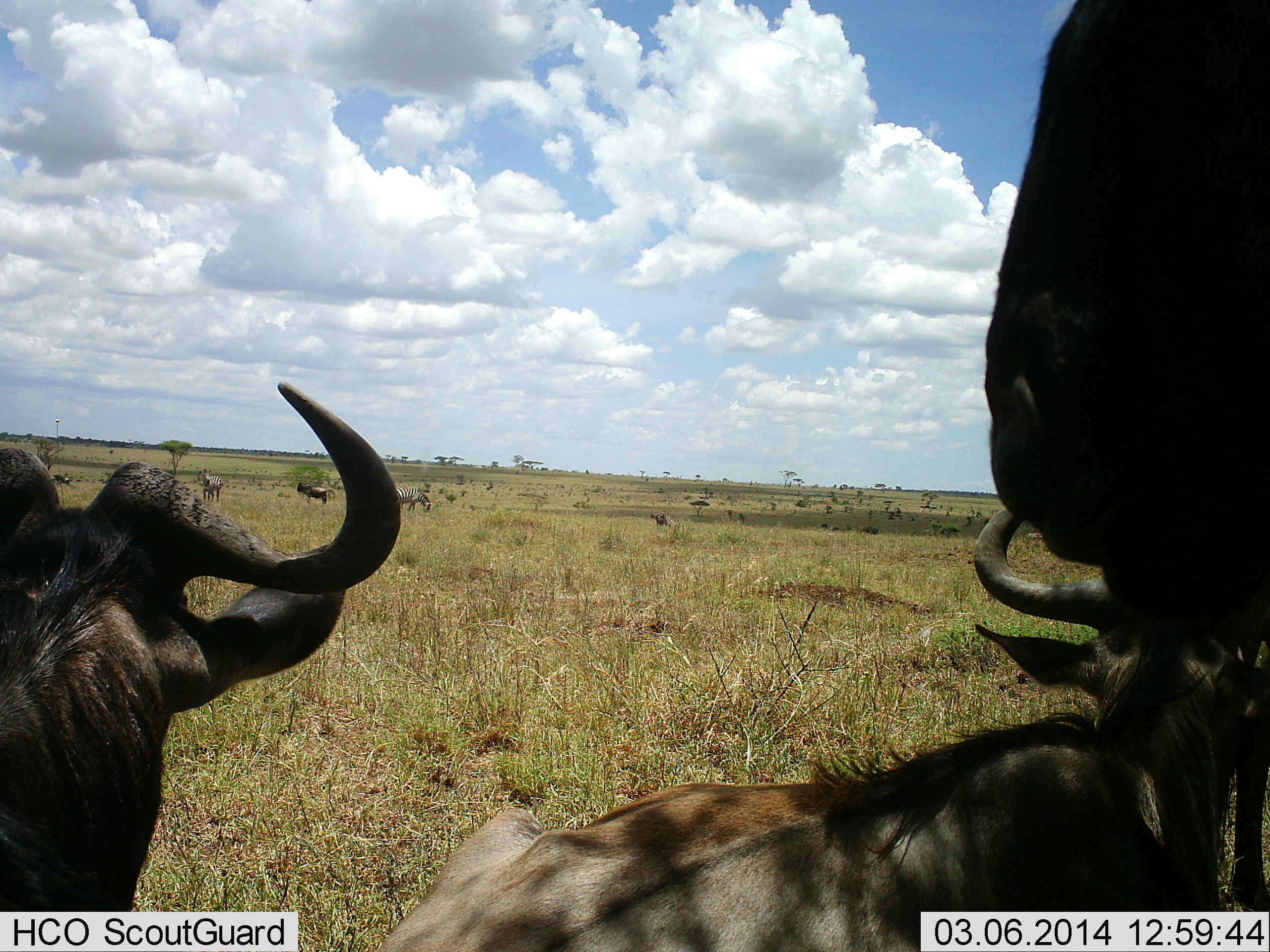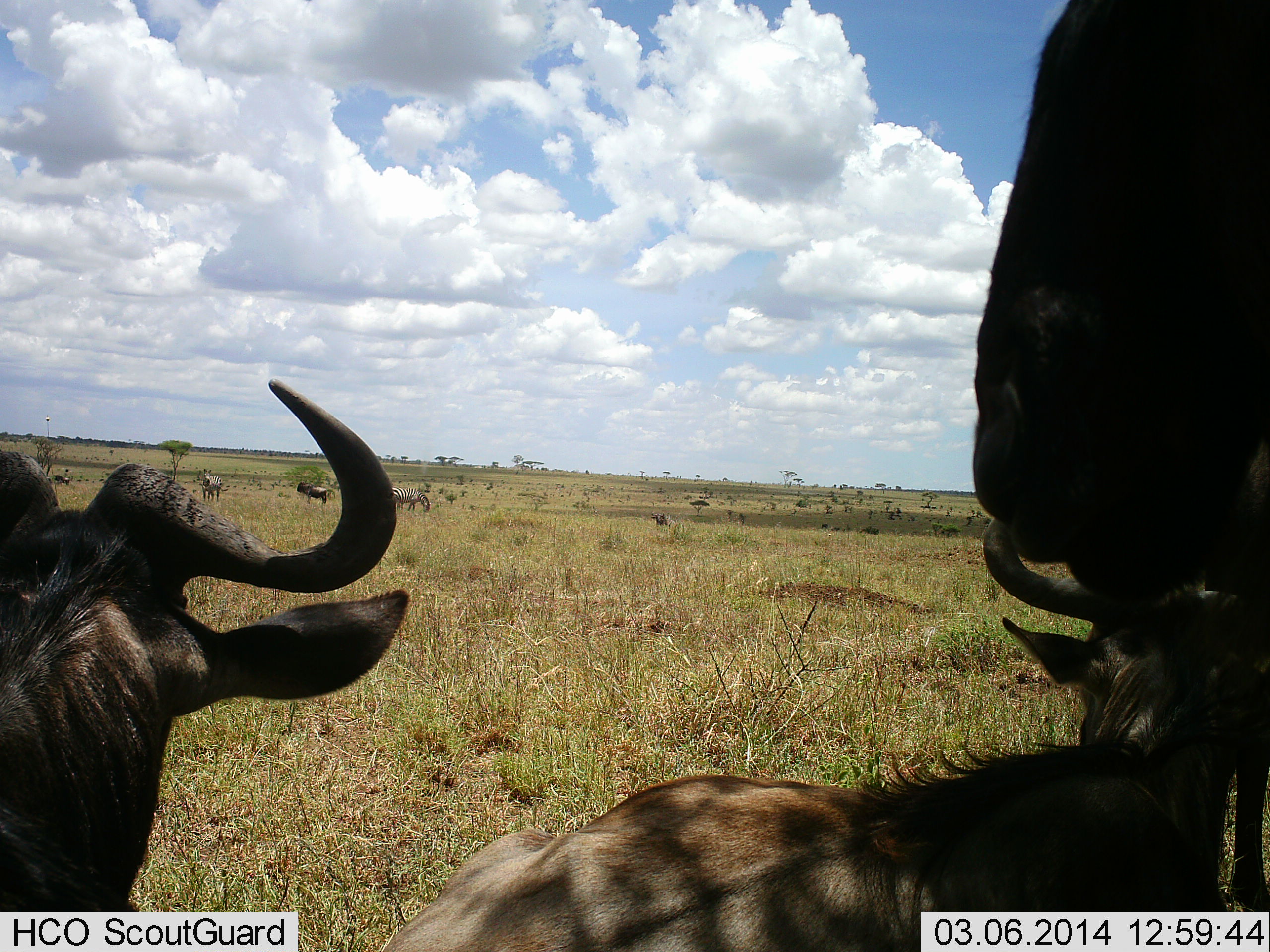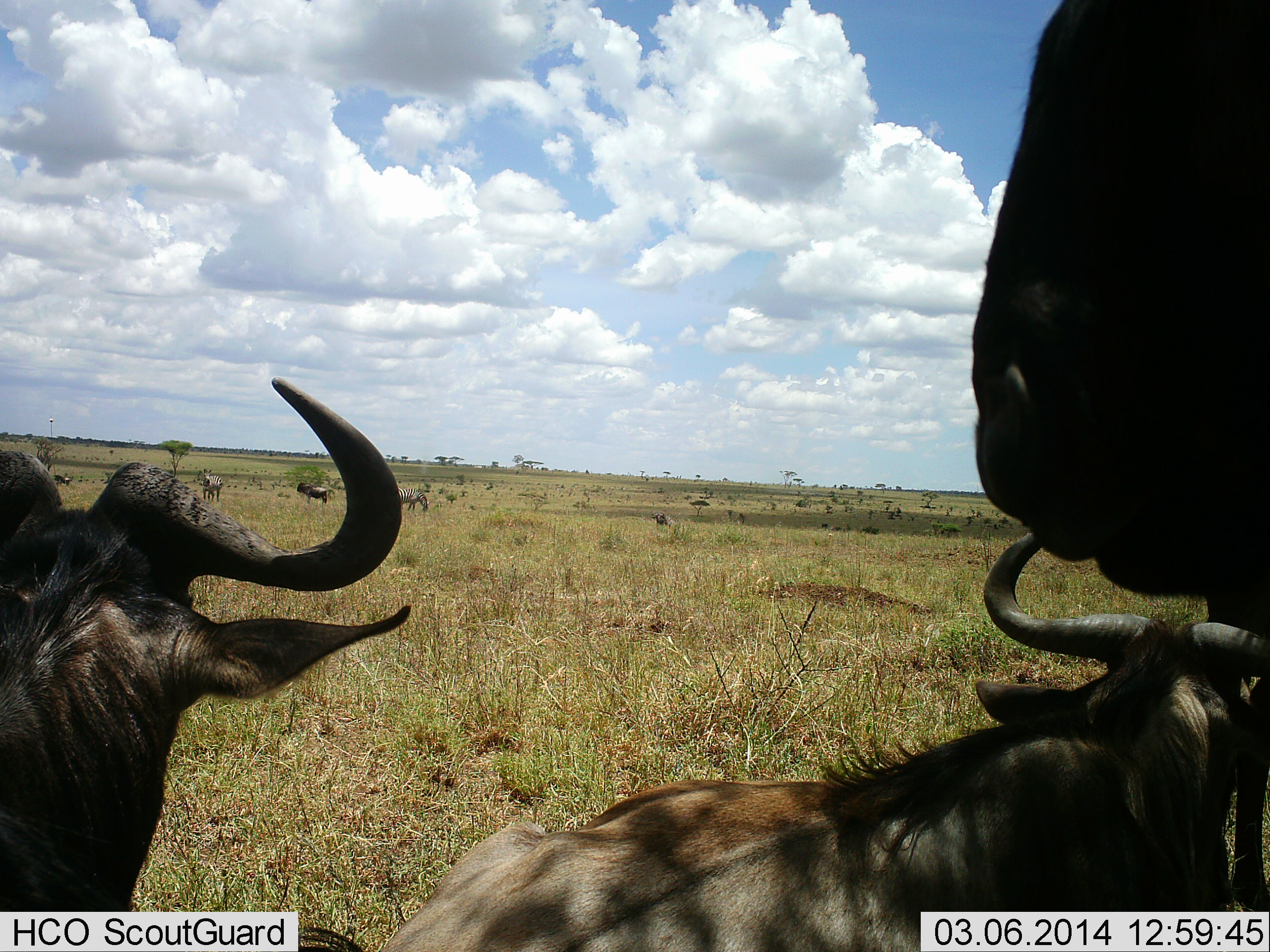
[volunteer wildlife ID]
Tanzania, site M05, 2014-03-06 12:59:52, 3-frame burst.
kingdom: Animalia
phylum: Chordata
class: Mammalia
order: Artiodactyla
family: Bovidae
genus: Connochaetes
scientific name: Connochaetes taurinus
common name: blue wildebeest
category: wildebeest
Wildebeest (blue wildebeest) (Connochaetes taurinus), count 3. Behavior (volunteer vote fractions): standing 73%, resting 53%, moving 10%, interacting 13%. Young present (vote fraction): 19%. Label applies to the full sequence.